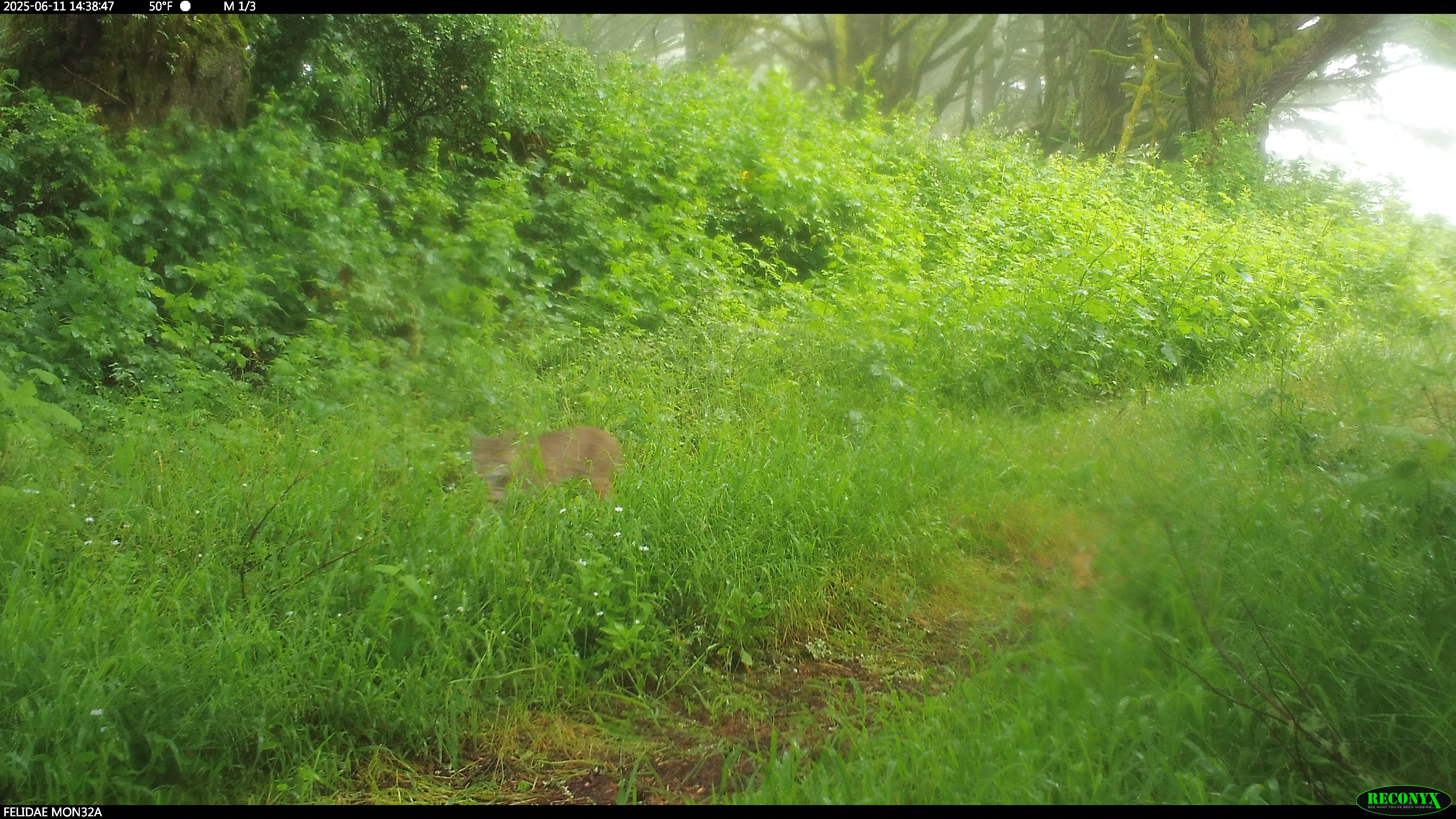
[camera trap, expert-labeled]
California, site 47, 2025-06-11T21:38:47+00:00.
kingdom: Animalia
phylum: Chordata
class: Mammalia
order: Carnivora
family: Felidae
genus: Lynx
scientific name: Lynx rufus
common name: bobcat